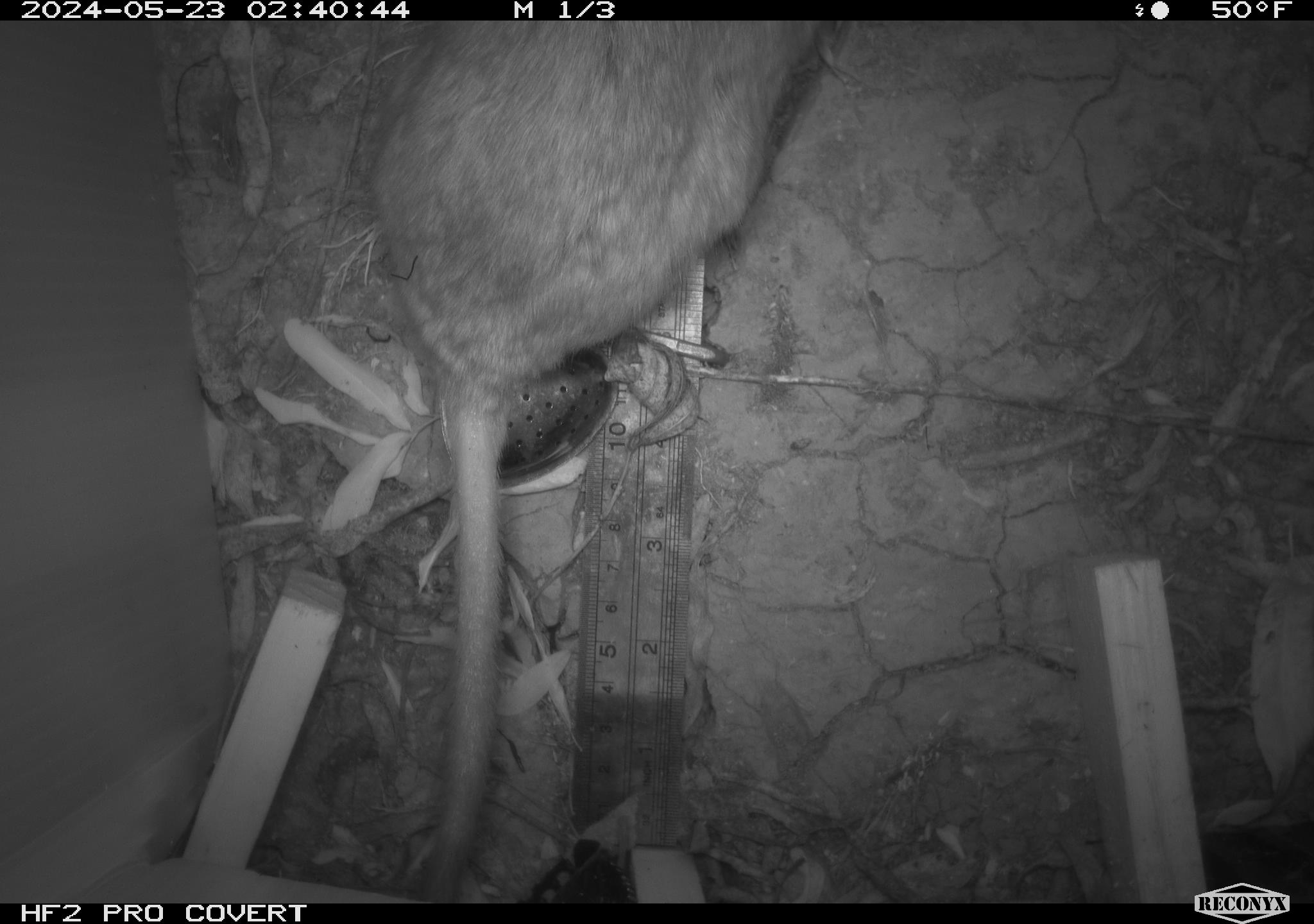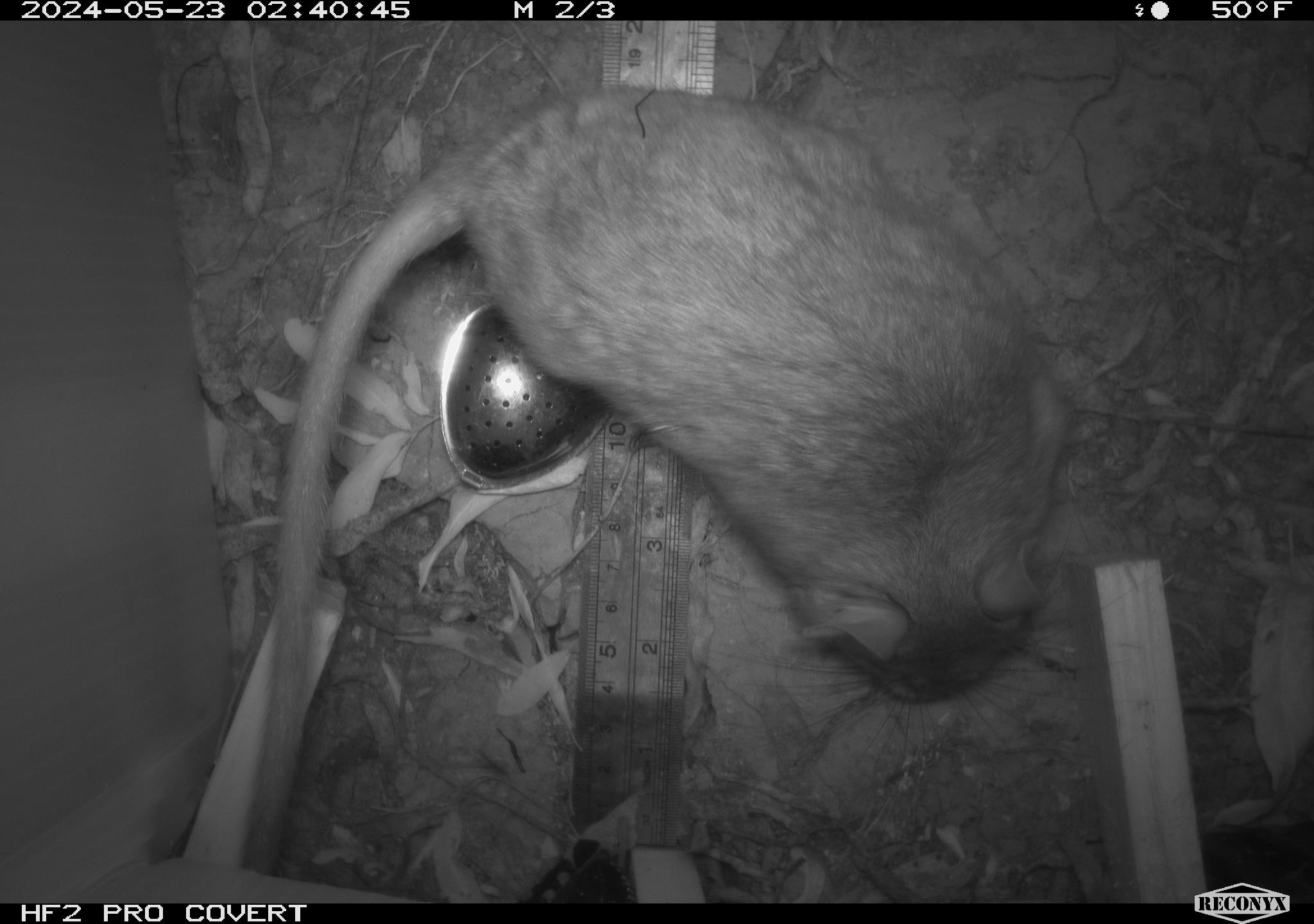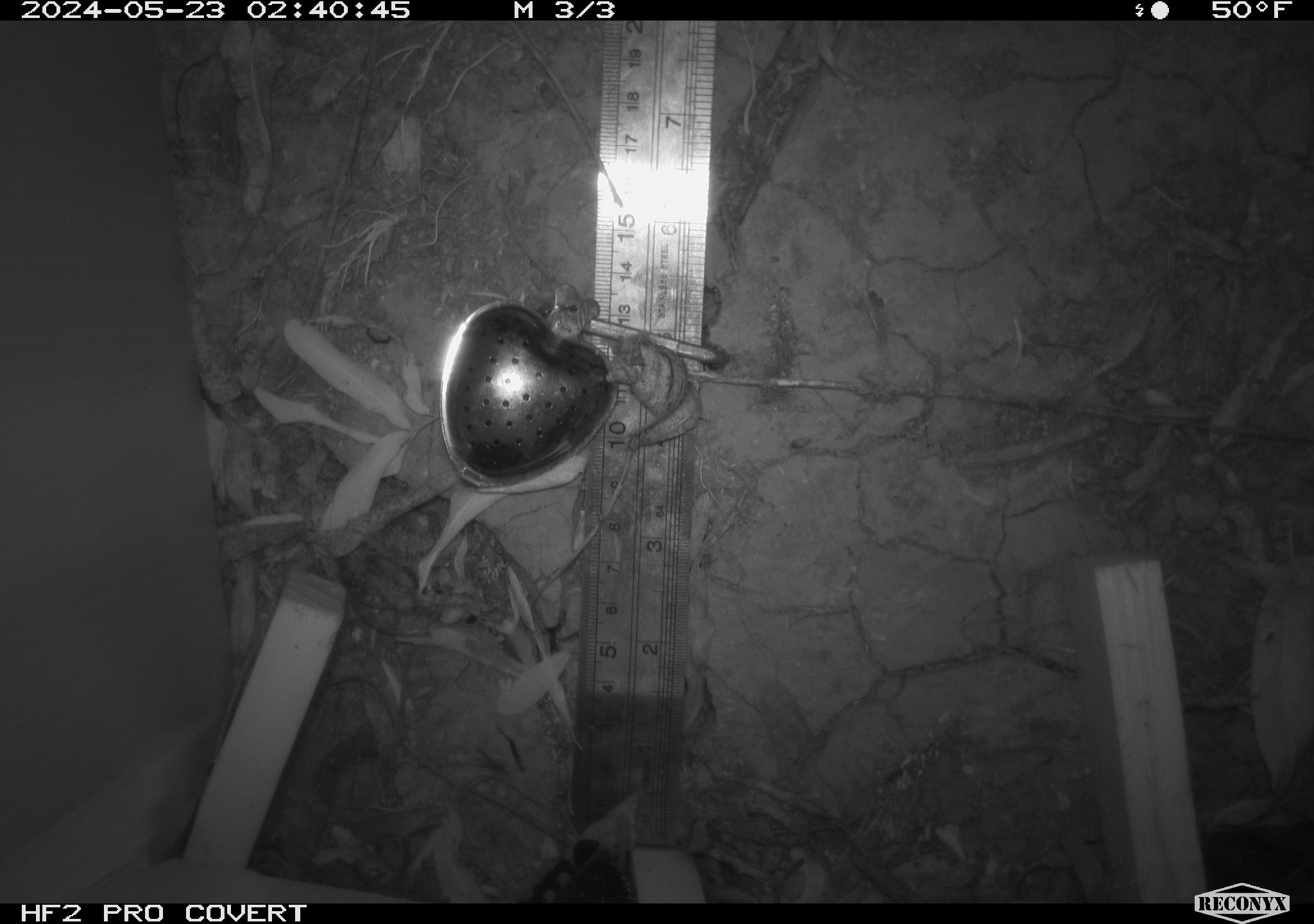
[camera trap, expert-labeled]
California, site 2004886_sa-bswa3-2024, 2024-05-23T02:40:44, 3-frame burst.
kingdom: Animalia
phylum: Chordata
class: Mammalia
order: Rodentia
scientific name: Rodentia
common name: woodrat or rat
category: woodrat or rat species